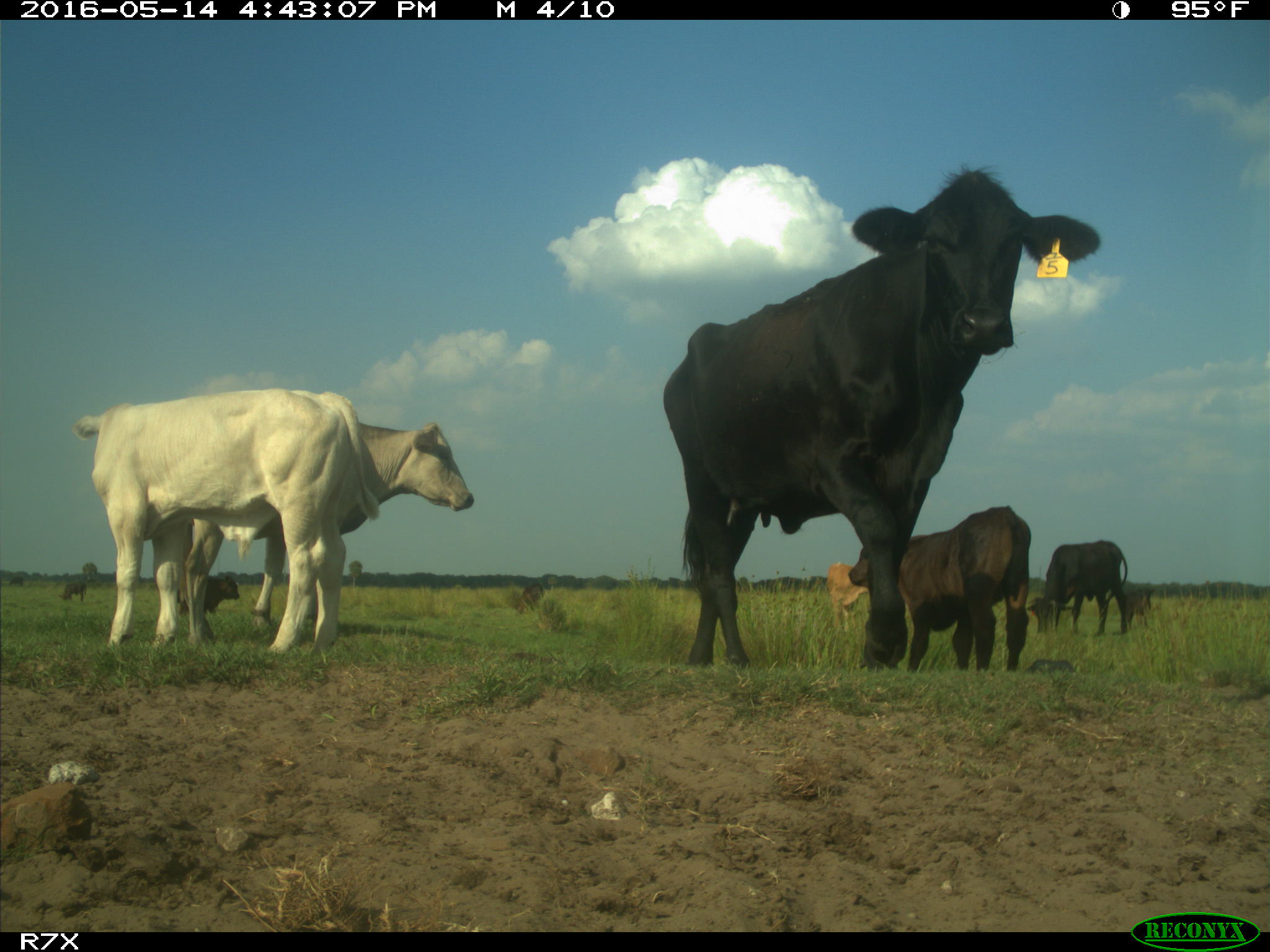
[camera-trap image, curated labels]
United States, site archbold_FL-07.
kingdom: Animalia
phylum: Chordata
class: Mammalia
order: Artiodactyla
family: Bovidae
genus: Bos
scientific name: Bos taurus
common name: domestic cow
Bos taurus (domestic cow).